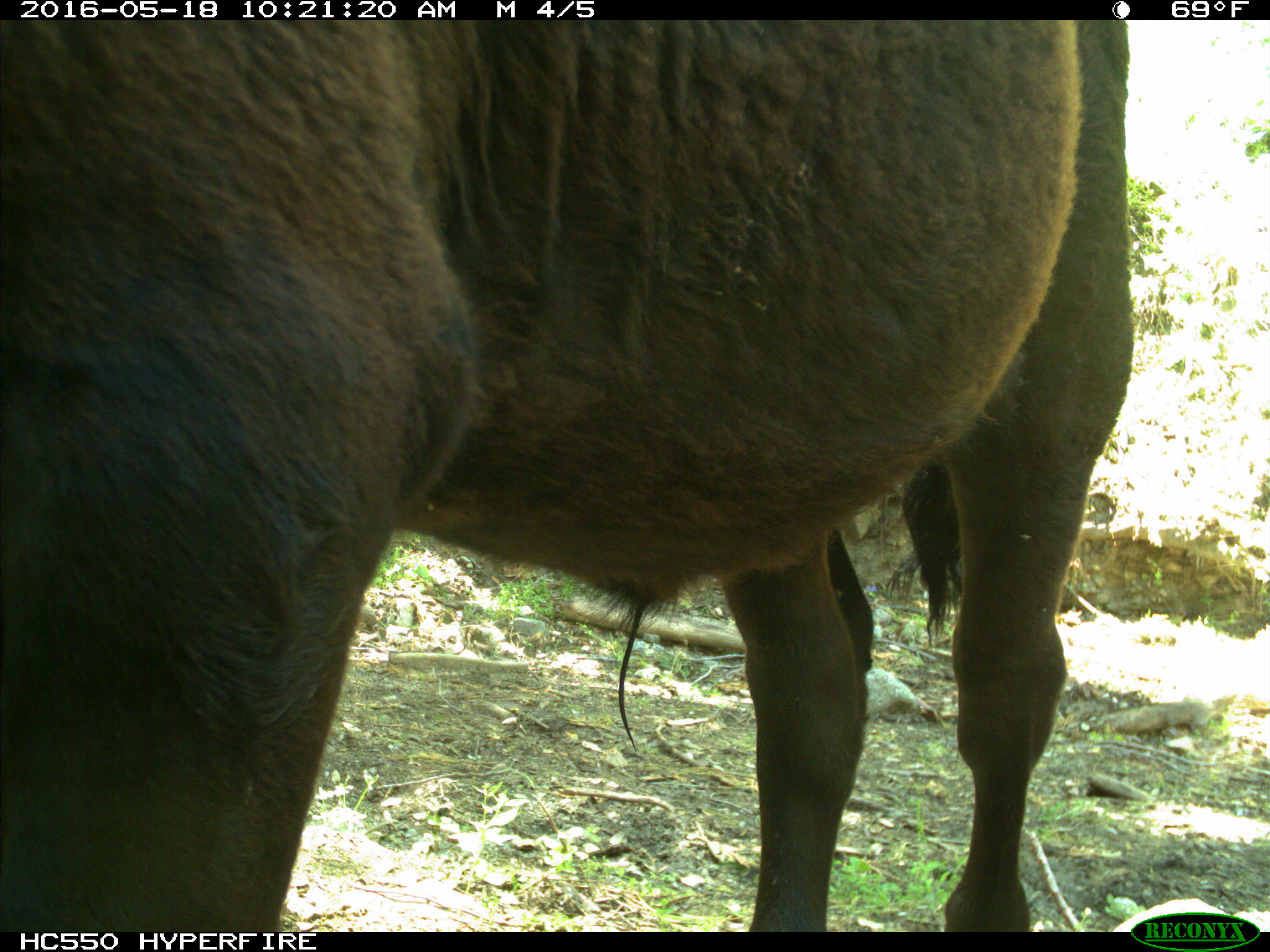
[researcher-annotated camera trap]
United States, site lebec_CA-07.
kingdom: Animalia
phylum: Chordata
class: Mammalia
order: Artiodactyla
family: Bovidae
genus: Bos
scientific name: Bos taurus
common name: domestic cow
Bos taurus (domestic cow).